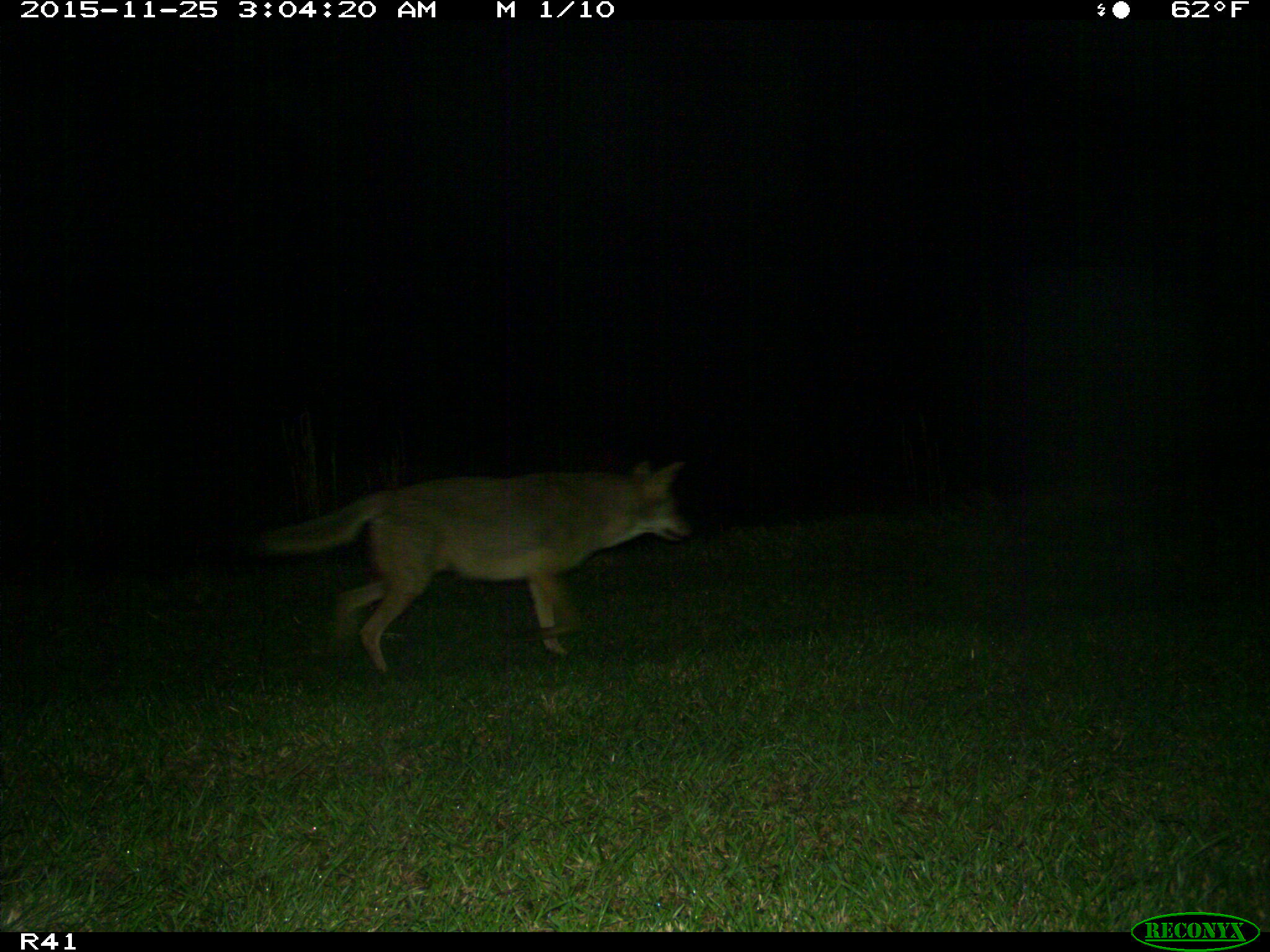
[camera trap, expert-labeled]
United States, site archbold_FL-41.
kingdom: Animalia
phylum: Chordata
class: Mammalia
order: Carnivora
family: Canidae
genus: Canis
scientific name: Canis latrans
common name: coyote